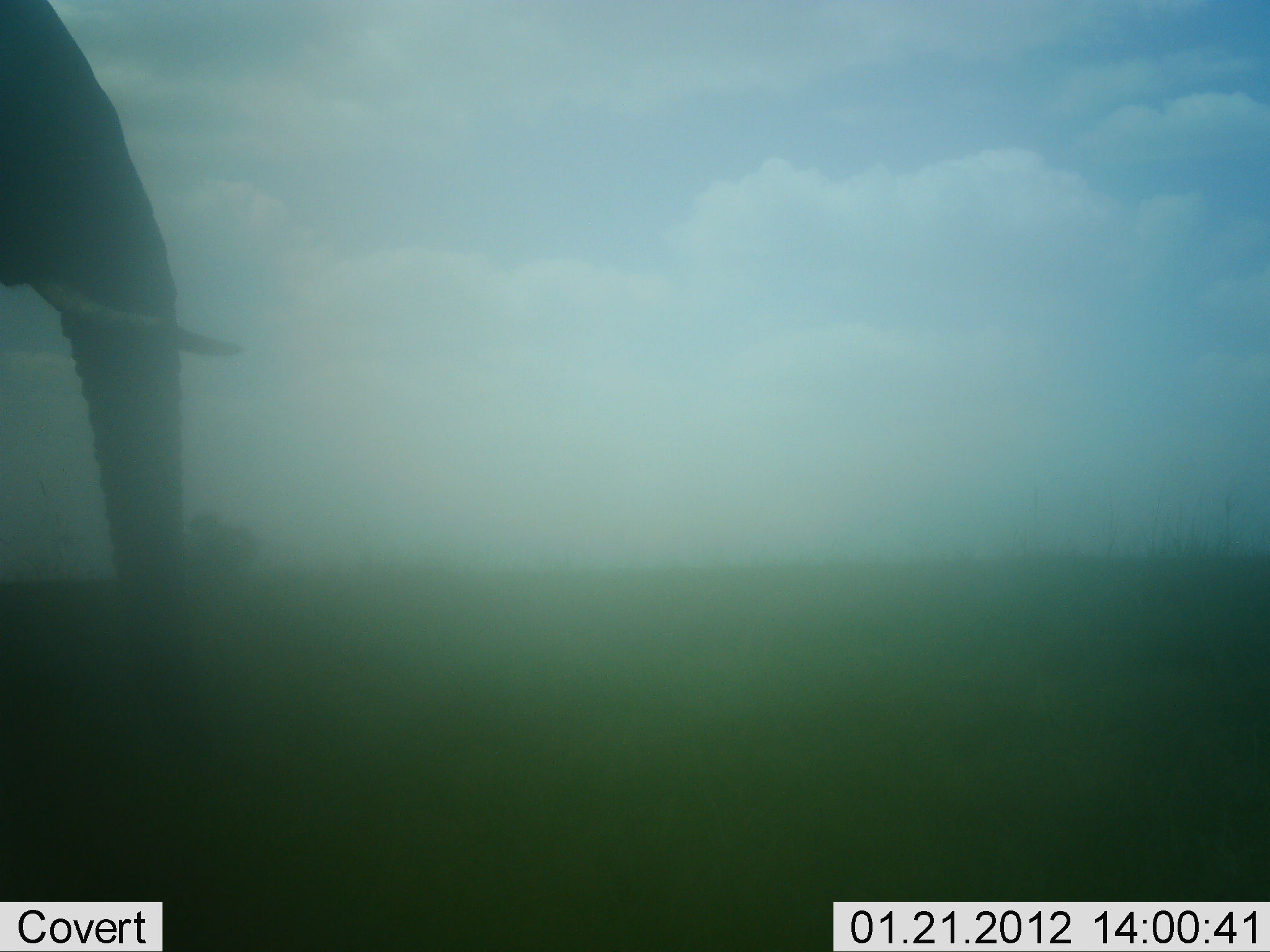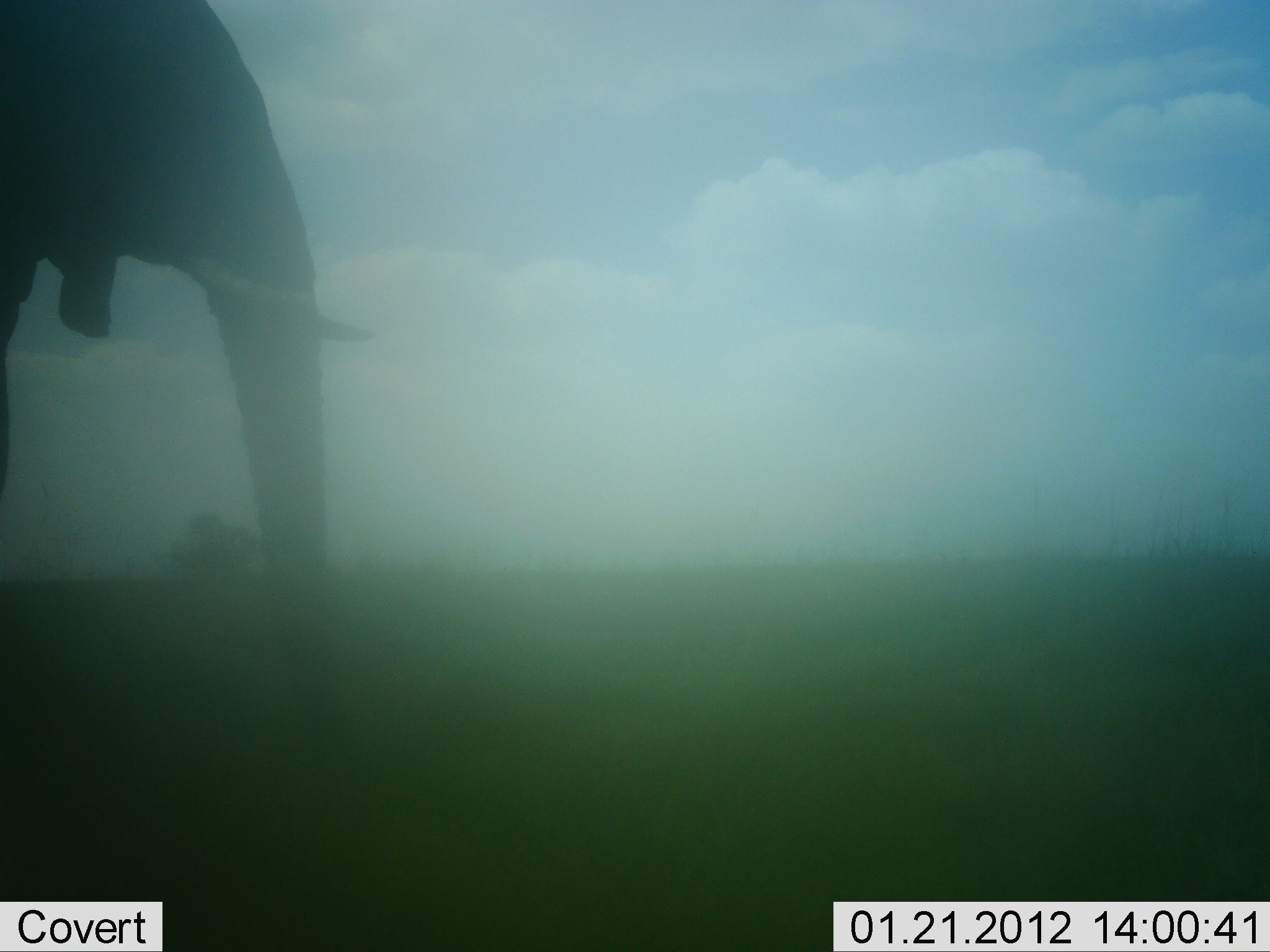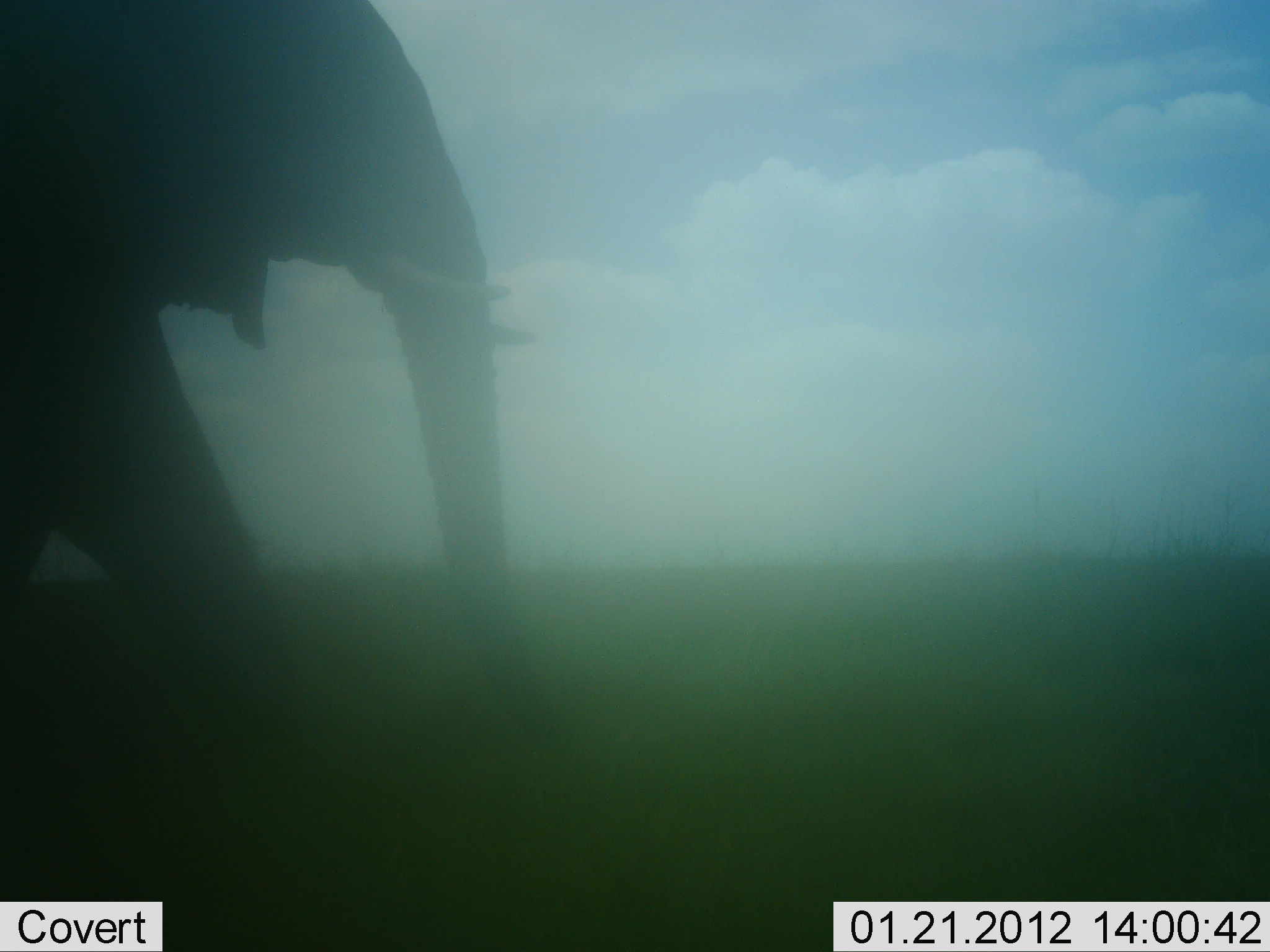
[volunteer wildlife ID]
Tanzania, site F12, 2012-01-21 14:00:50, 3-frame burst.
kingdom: Animalia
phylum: Chordata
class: Mammalia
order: Proboscidea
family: Elephantidae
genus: Loxodonta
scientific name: Loxodonta africana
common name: african bush elephant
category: elephant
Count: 1.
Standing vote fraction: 7%.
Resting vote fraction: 0%.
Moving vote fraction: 97%.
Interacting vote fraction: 0%.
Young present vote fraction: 0%.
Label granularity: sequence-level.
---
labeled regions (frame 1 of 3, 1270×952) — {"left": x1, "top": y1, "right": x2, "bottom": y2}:
animal: {"left": 0, "top": 0, "right": 243, "bottom": 763}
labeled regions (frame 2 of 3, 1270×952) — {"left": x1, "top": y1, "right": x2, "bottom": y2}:
animal: {"left": 1, "top": 0, "right": 370, "bottom": 790}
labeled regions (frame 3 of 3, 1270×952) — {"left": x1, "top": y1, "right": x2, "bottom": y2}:
animal: {"left": 0, "top": 10, "right": 539, "bottom": 847}